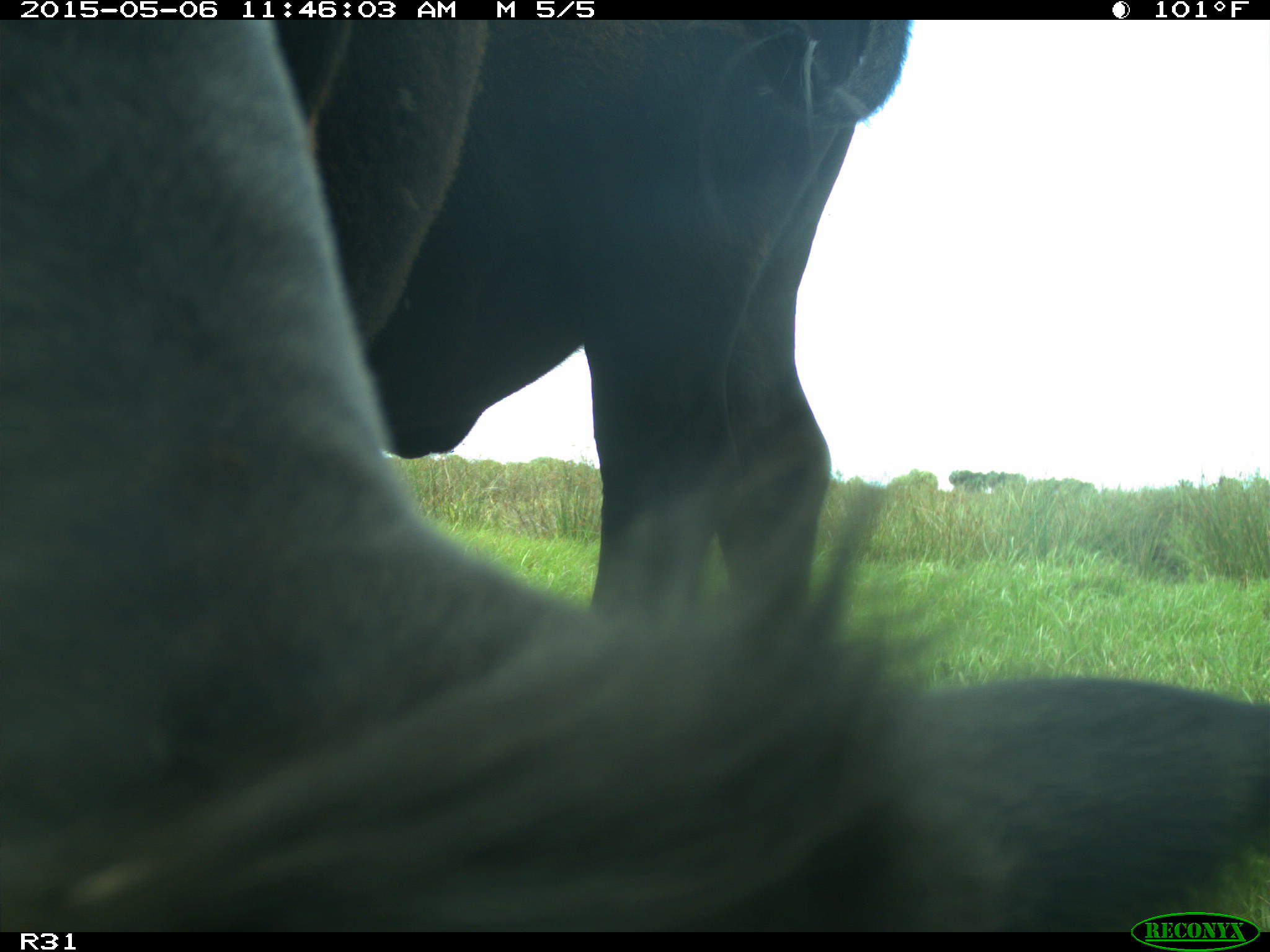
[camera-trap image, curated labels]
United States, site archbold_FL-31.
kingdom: Animalia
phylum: Chordata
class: Mammalia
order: Artiodactyla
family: Bovidae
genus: Bos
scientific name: Bos taurus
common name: domestic cow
Bos taurus (domestic cow).